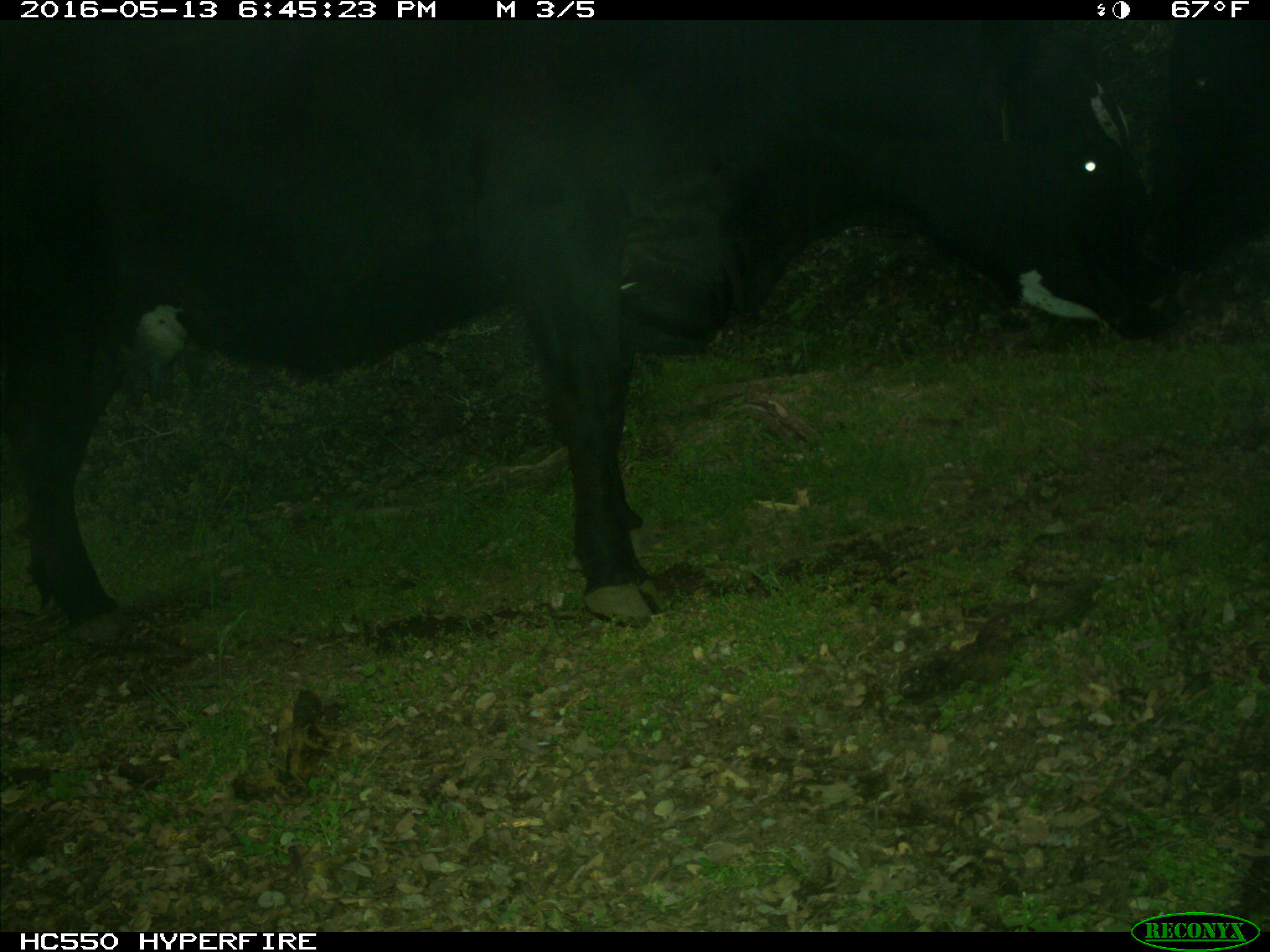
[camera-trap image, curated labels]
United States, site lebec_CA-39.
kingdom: Animalia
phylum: Chordata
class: Mammalia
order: Artiodactyla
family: Bovidae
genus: Bos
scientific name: Bos taurus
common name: domestic cow